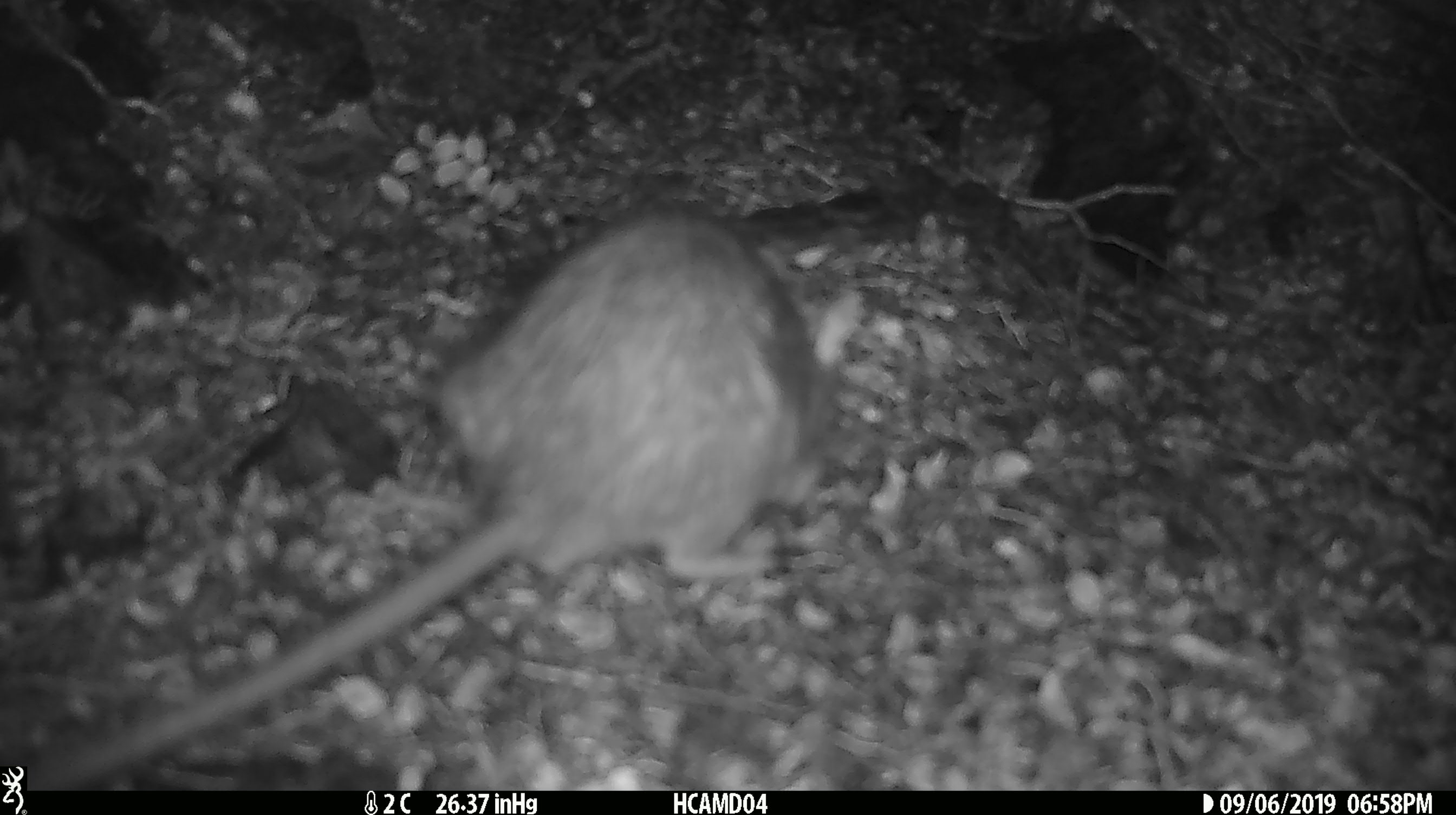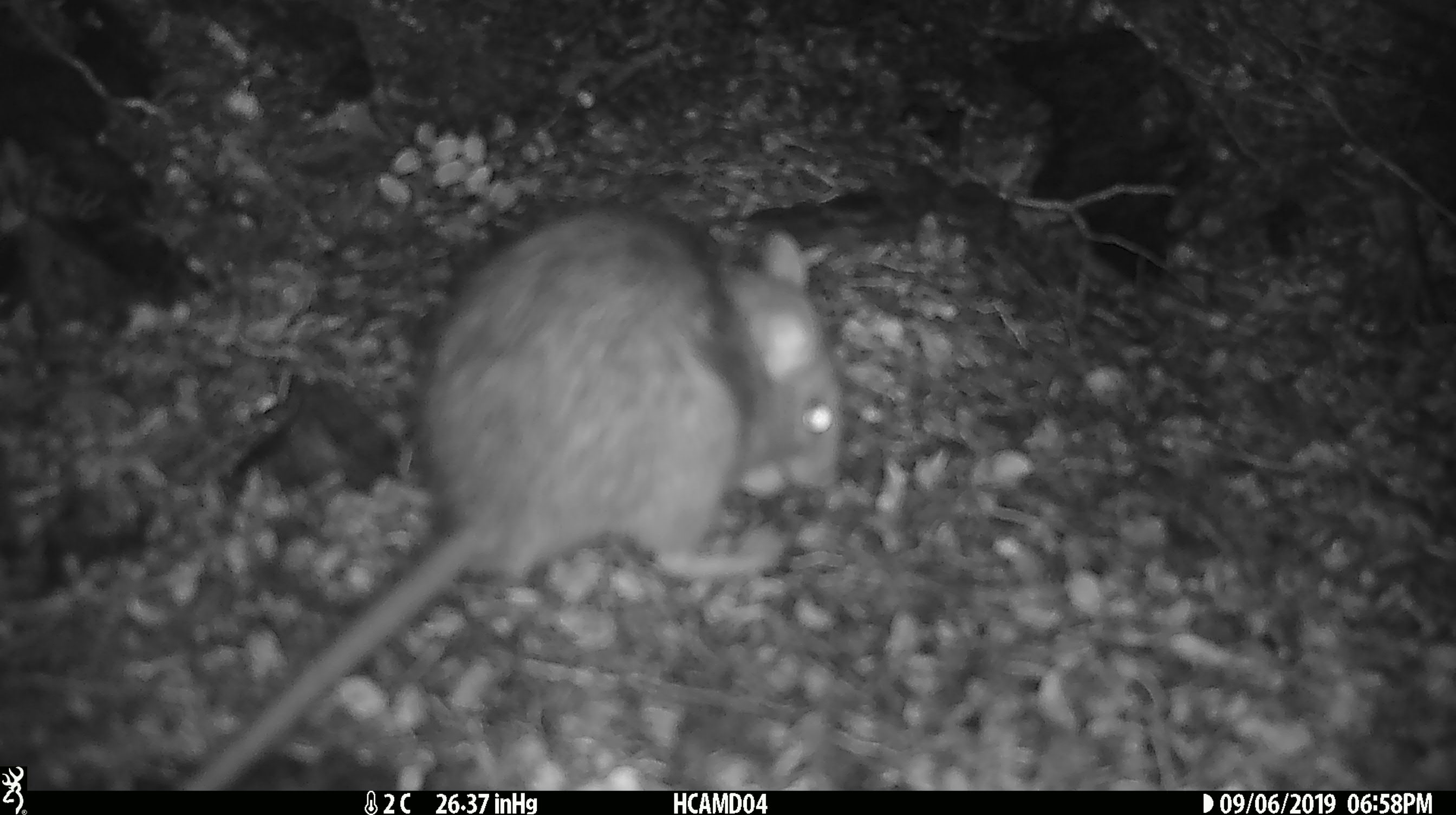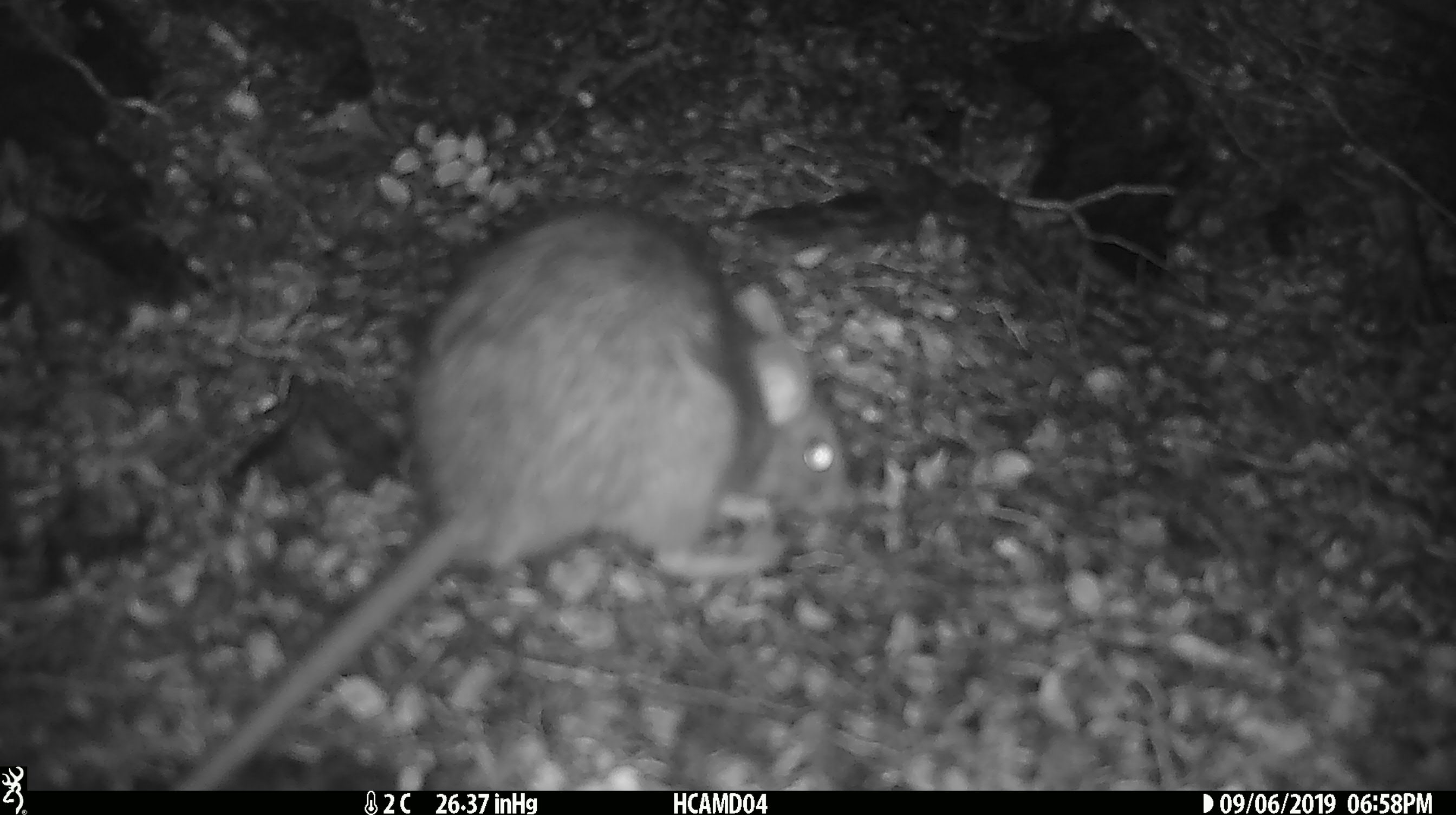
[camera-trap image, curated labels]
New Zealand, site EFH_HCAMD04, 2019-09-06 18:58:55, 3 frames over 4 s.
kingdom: Animalia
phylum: Chordata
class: Mammalia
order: Rodentia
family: Muridae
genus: Rattus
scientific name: Rattus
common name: rat